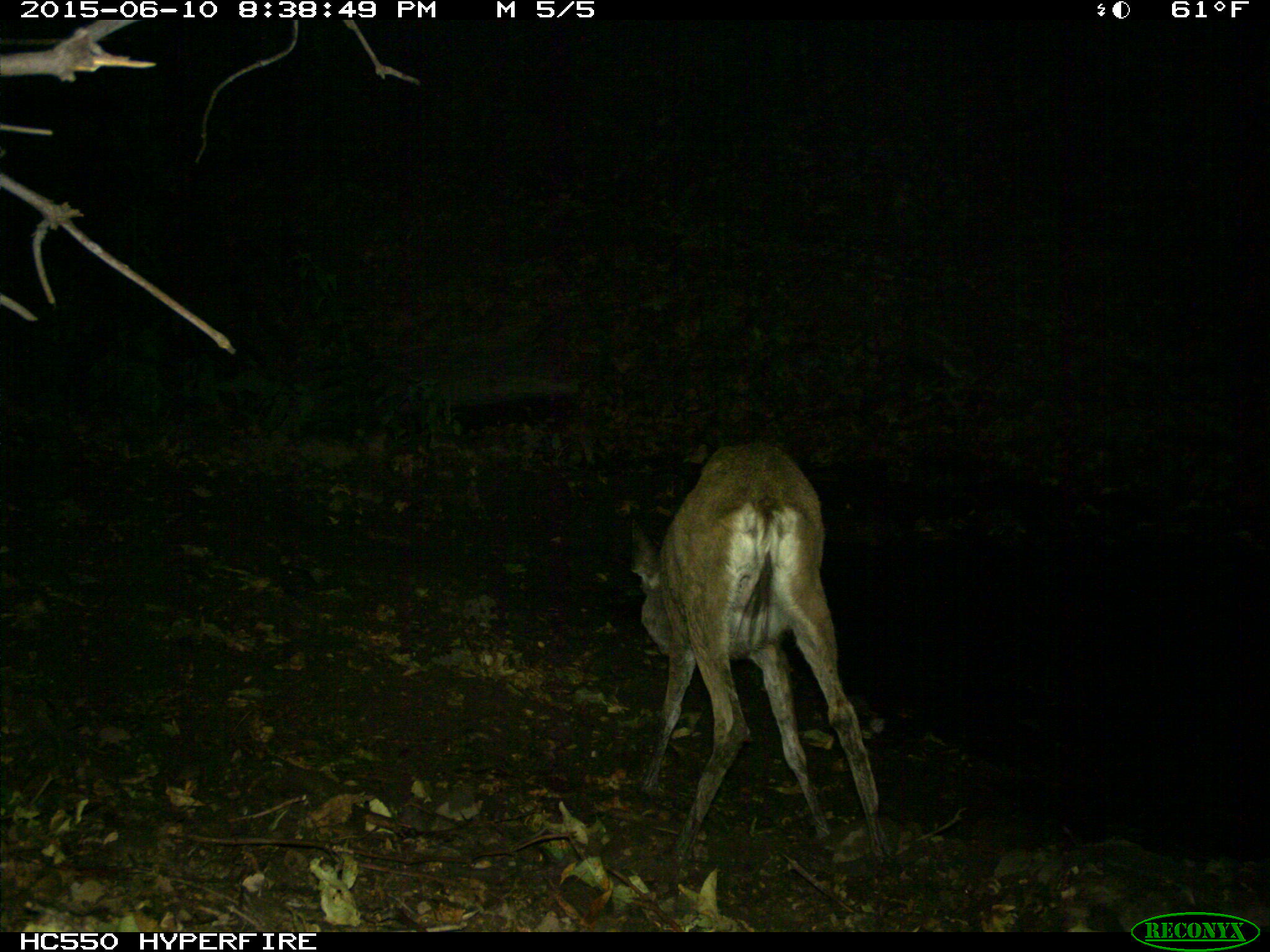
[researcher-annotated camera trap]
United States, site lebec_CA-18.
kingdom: Animalia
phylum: Chordata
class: Mammalia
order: Artiodactyla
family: Cervidae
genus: Odocoileus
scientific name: Odocoileus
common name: deer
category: unidentified deer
Unidentified deer (deer) (Odocoileus).